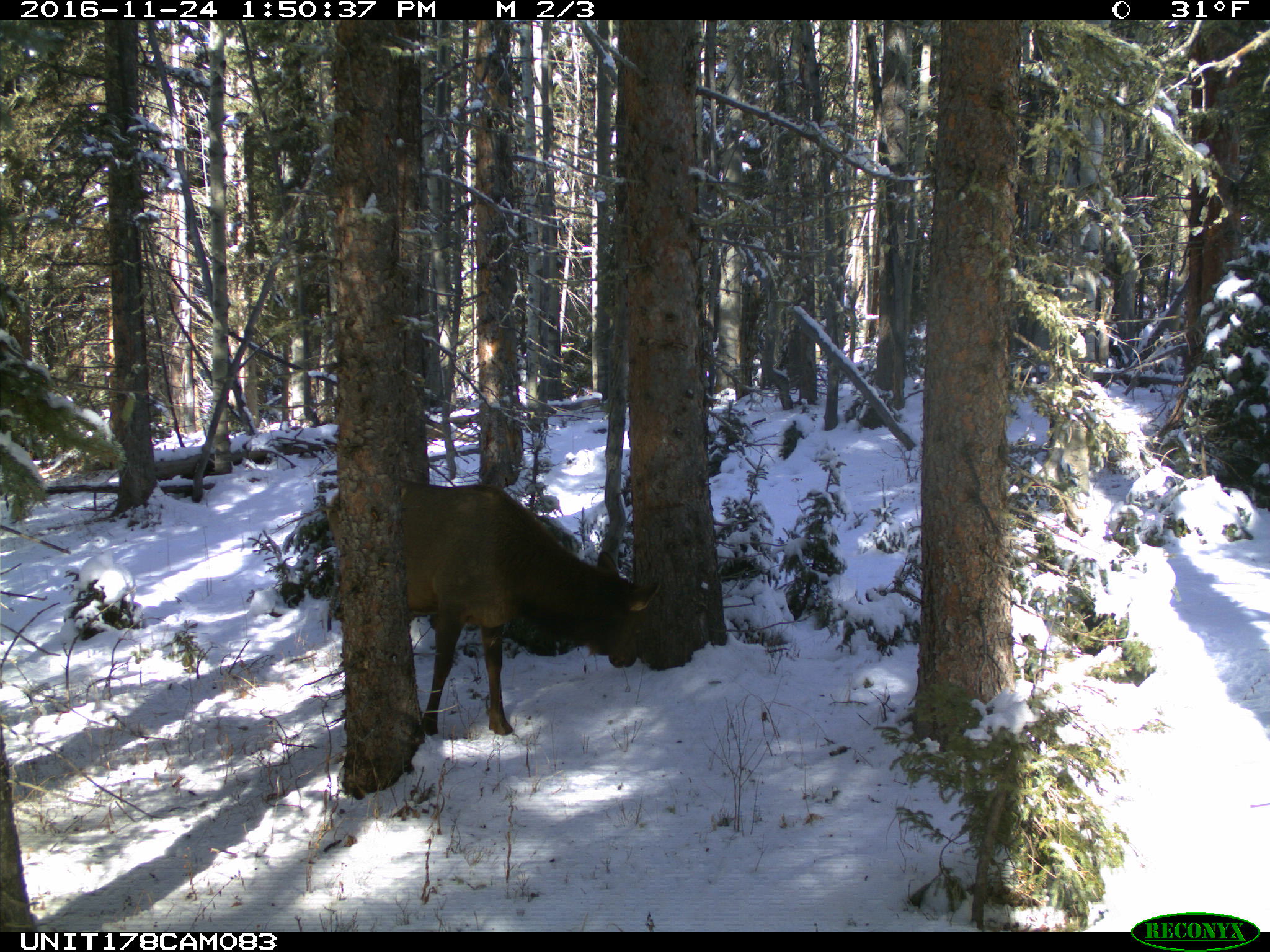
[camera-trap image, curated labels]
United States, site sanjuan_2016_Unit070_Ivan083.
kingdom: Animalia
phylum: Chordata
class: Mammalia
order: Artiodactyla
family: Cervidae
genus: Cervus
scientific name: Cervus elaphus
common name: red deer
Cervus elaphus (red deer).